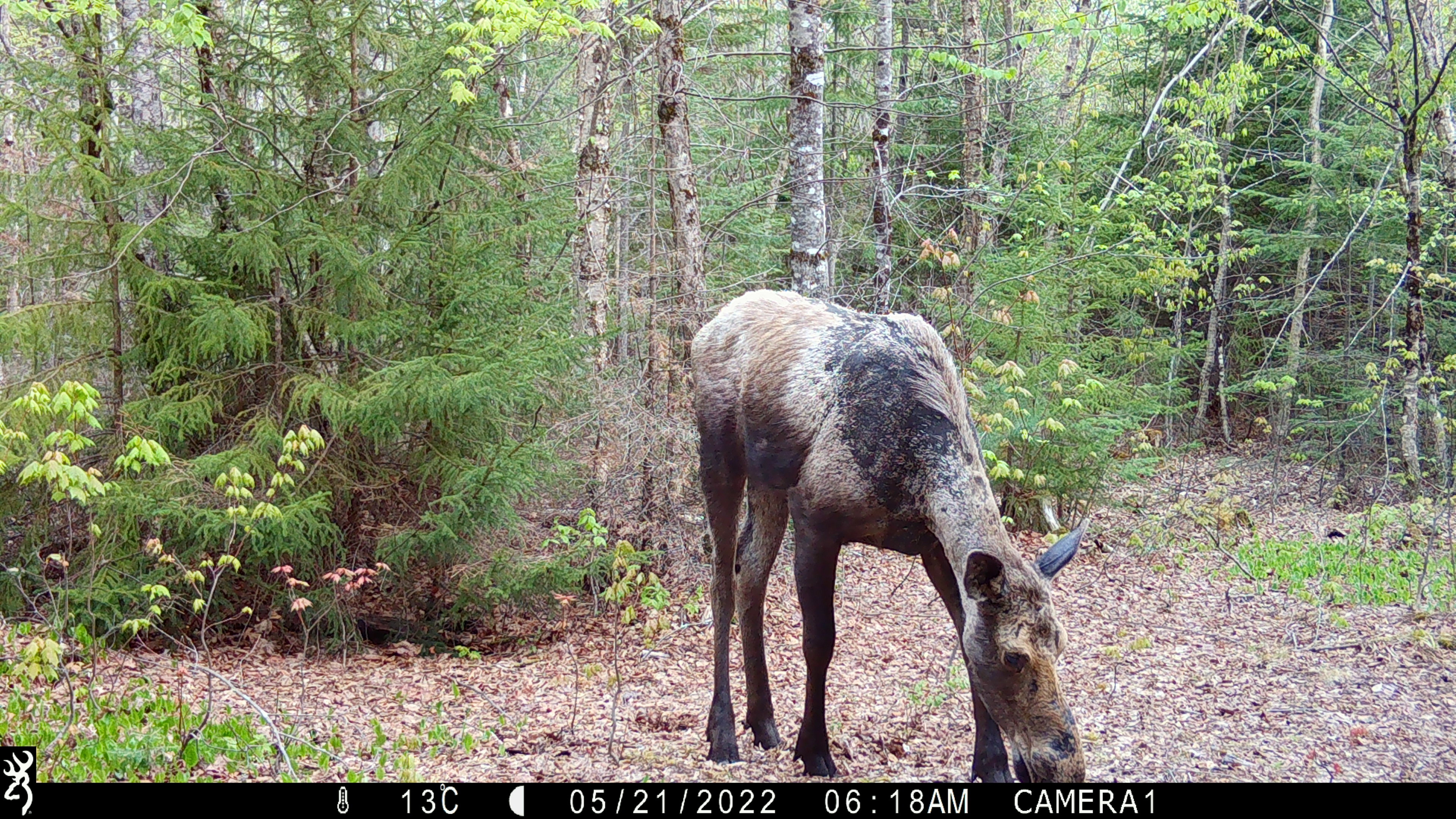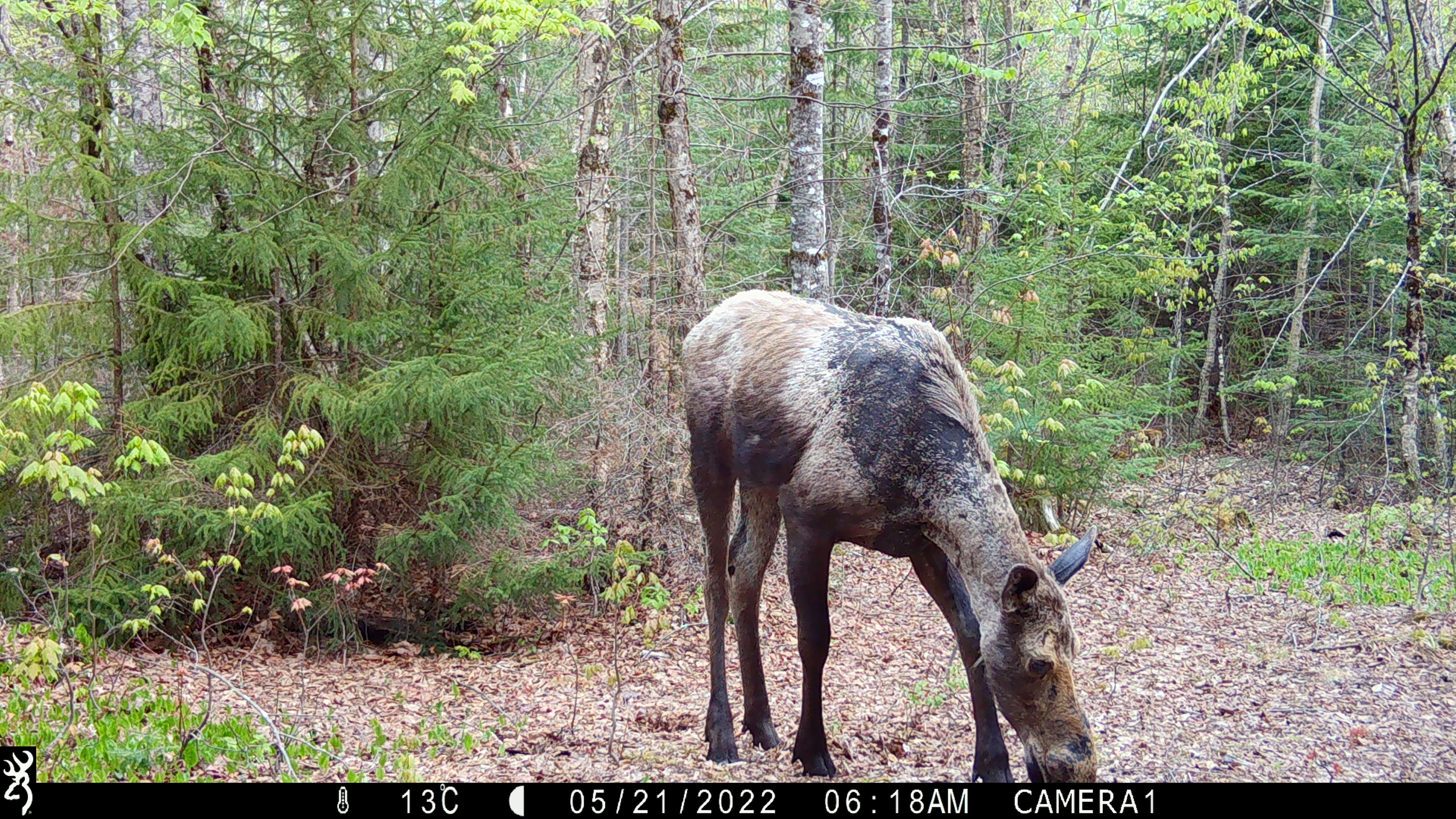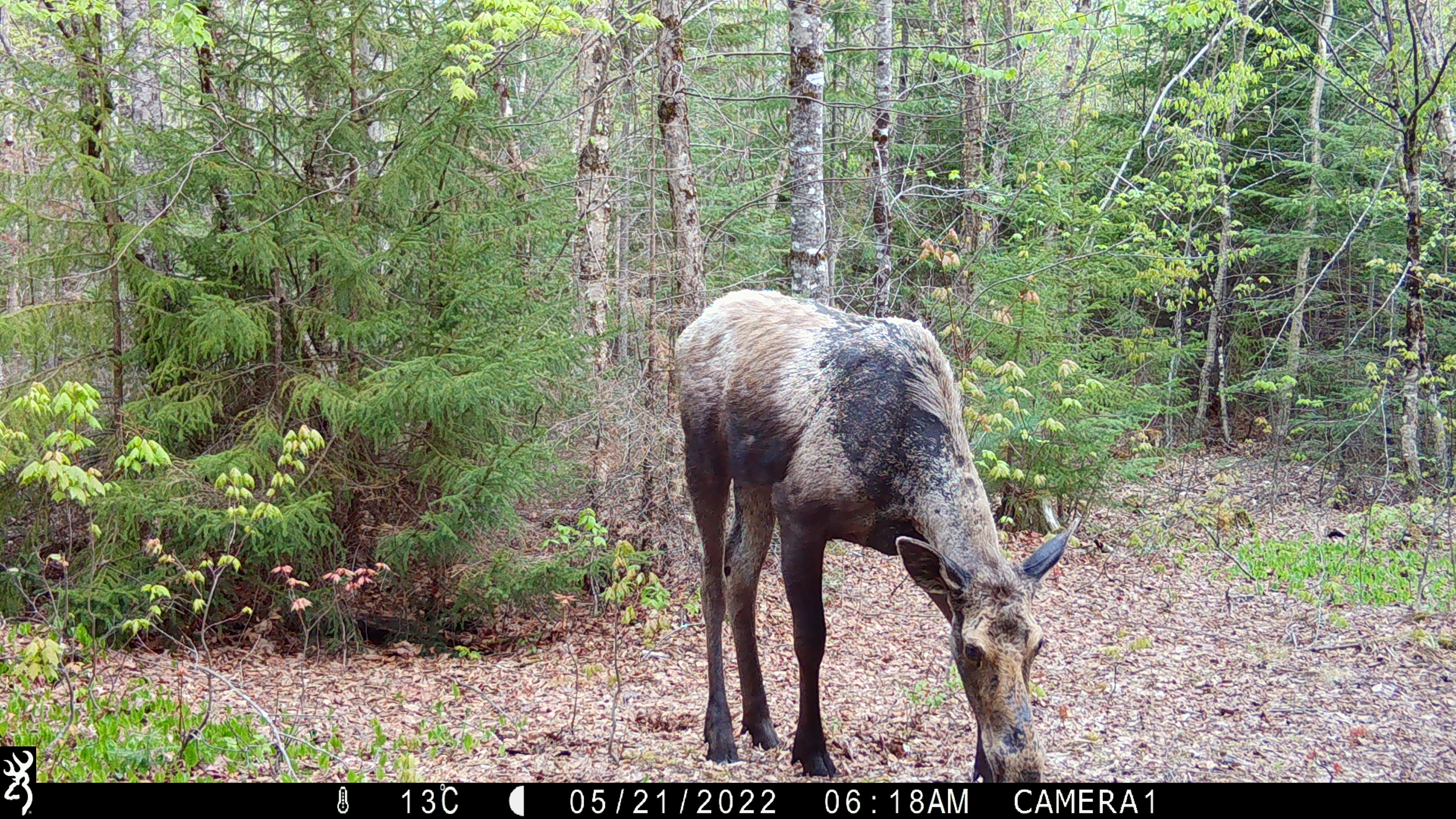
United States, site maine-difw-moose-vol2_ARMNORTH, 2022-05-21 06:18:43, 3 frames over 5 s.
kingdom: Animalia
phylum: Chordata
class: Mammalia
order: Artiodactyla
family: Cervidae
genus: Alces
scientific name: Alces alces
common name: moose